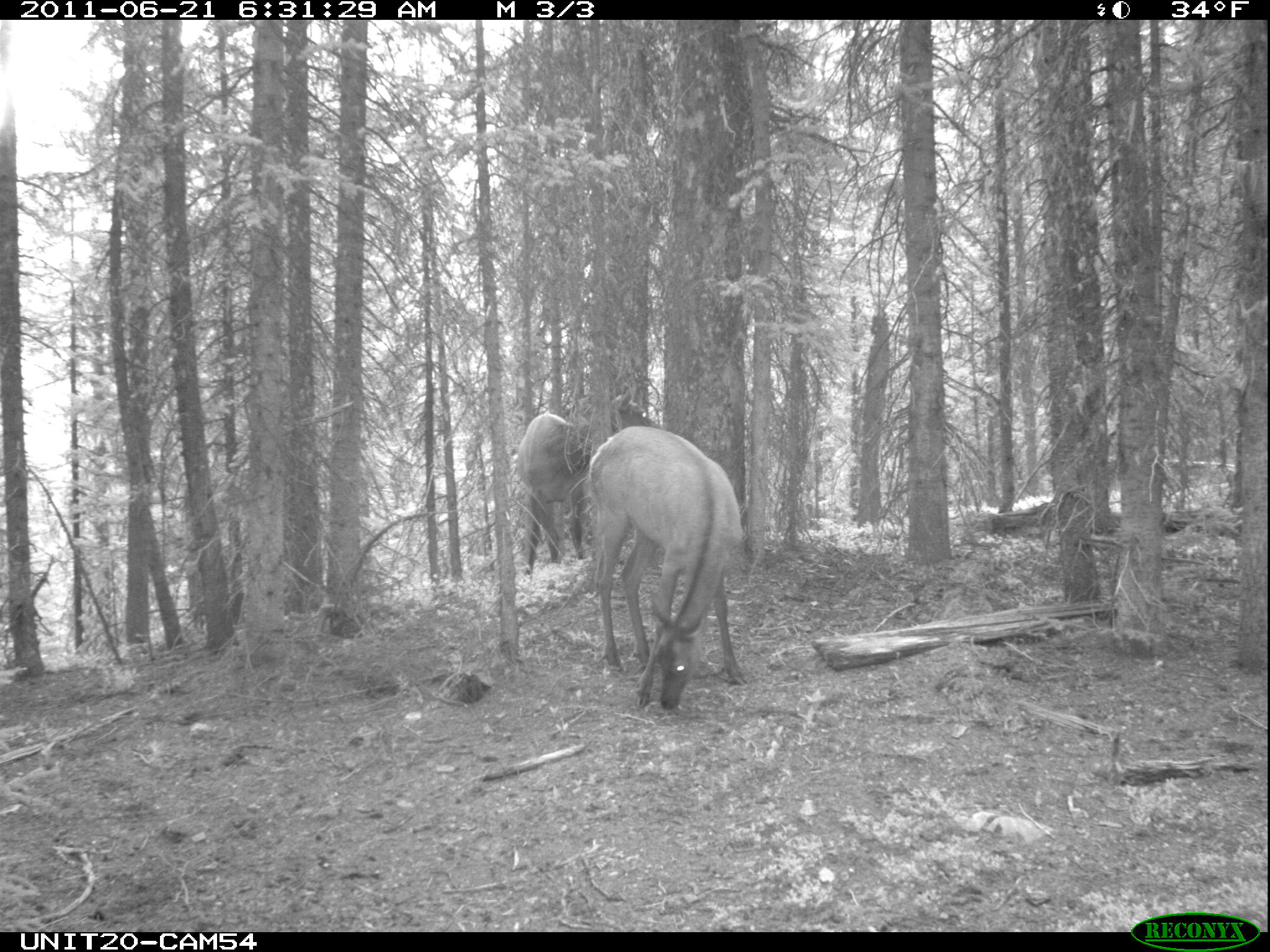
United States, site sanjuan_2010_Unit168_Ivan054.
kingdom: Animalia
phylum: Chordata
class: Mammalia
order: Artiodactyla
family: Cervidae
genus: Cervus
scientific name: Cervus elaphus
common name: red deer